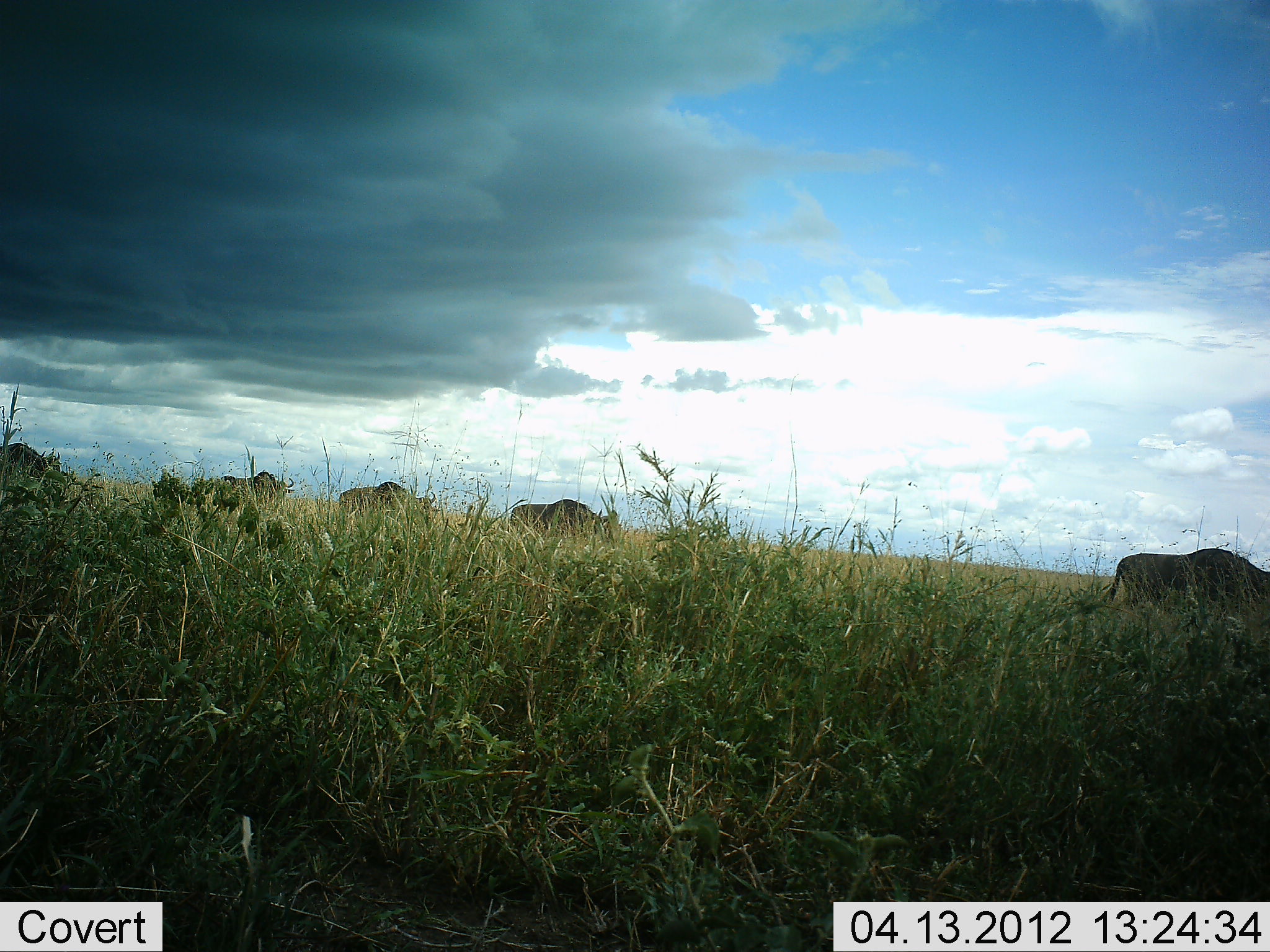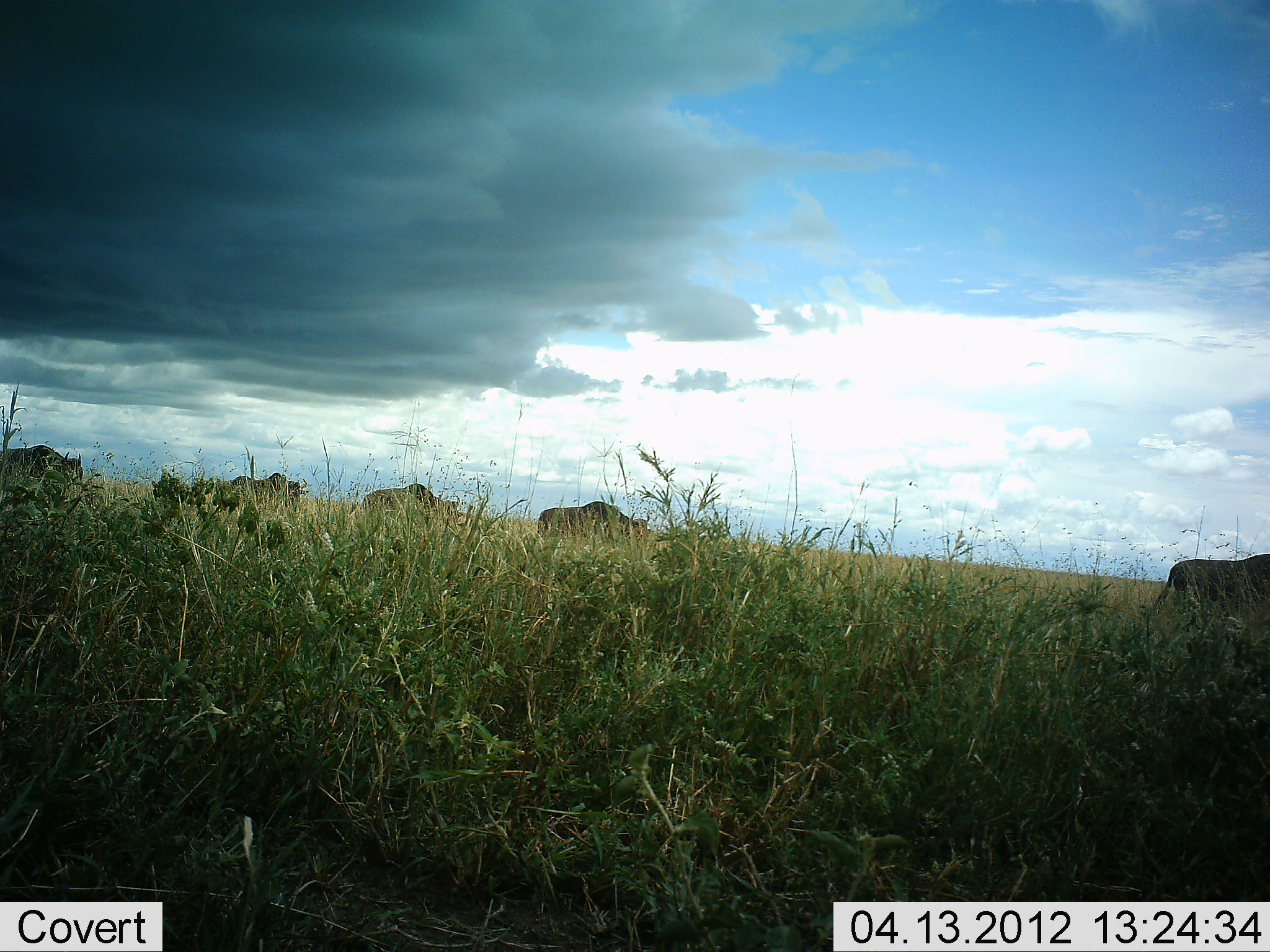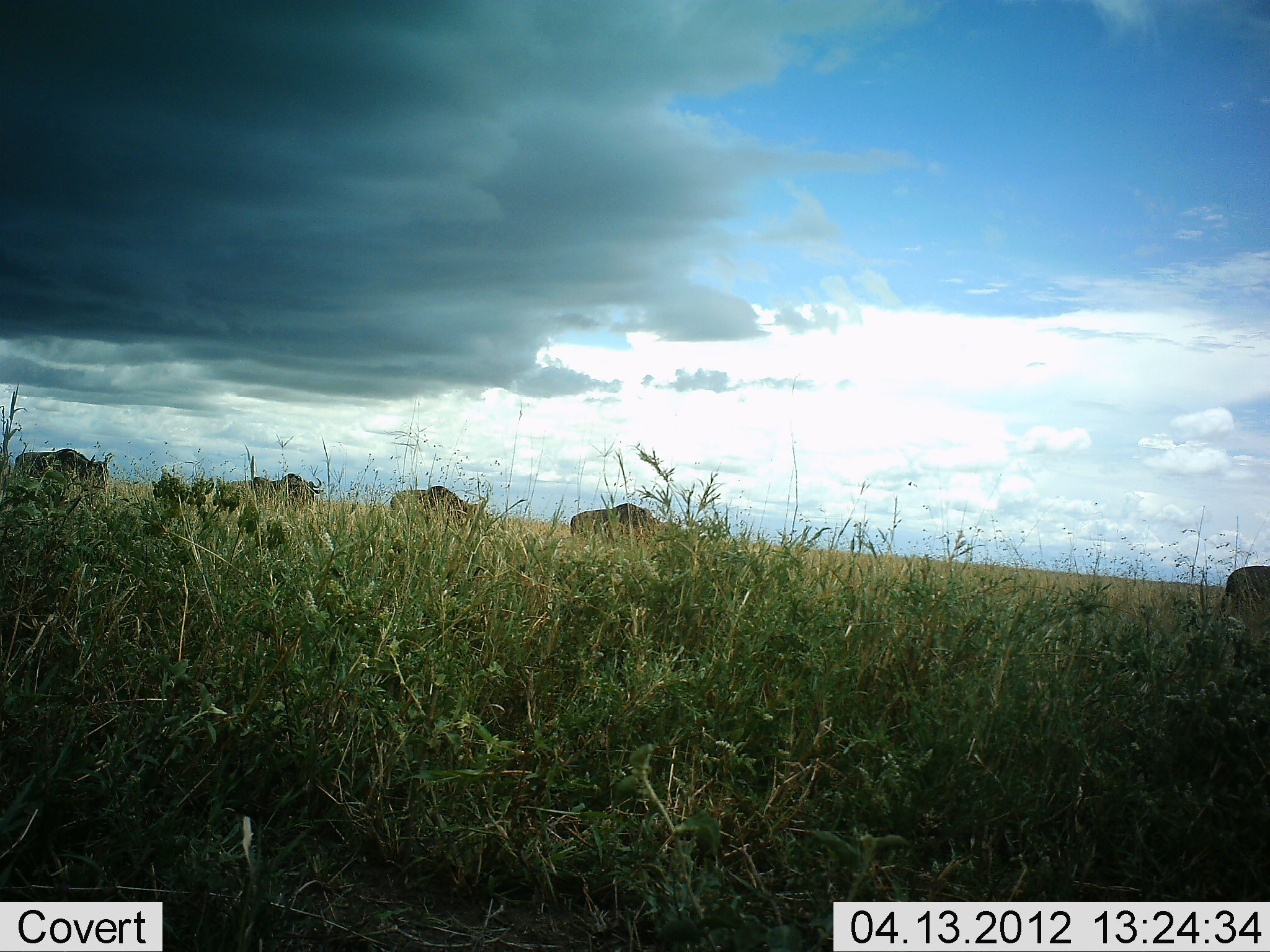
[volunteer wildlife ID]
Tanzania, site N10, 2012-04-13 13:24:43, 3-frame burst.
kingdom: Animalia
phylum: Chordata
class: Mammalia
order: Artiodactyla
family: Bovidae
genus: Connochaetes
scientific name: Connochaetes taurinus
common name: blue wildebeest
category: wildebeest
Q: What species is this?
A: Wildebeest (blue wildebeest) (Connochaetes taurinus).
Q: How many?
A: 5.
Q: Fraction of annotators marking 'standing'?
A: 0%.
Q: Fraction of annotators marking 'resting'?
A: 0%.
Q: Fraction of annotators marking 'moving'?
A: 94%.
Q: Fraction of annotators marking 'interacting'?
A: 0%.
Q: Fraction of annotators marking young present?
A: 0%.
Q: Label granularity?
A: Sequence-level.